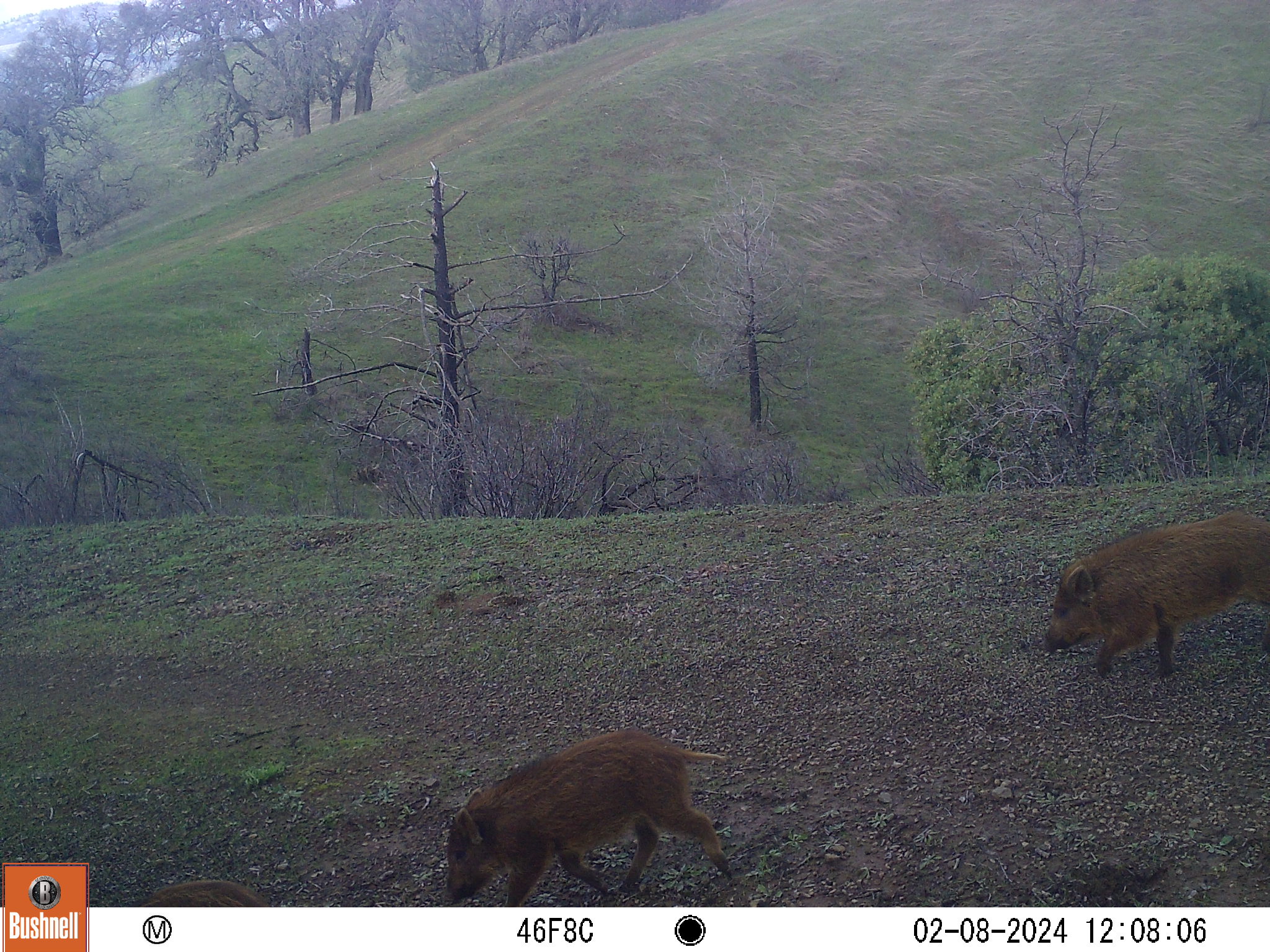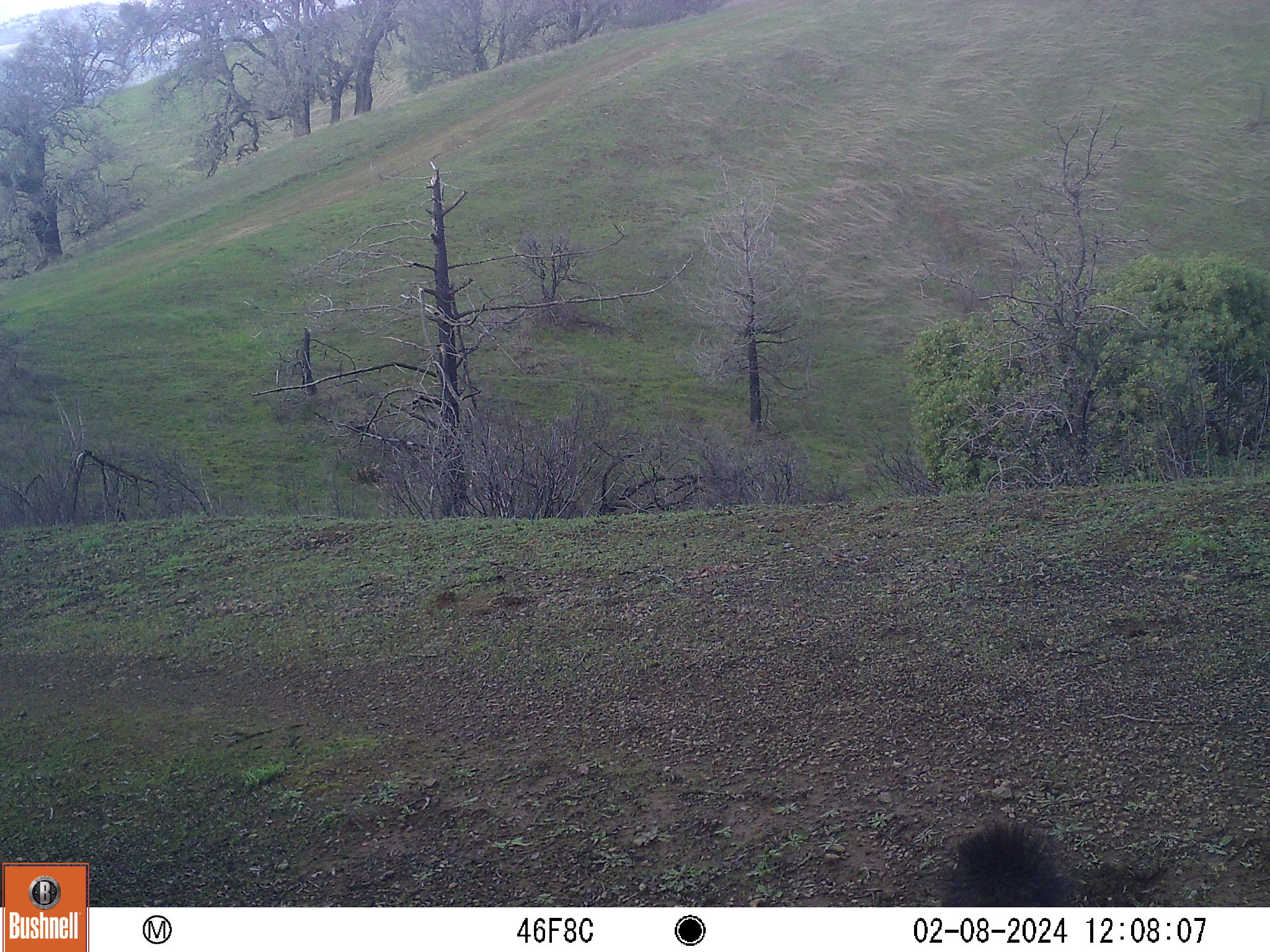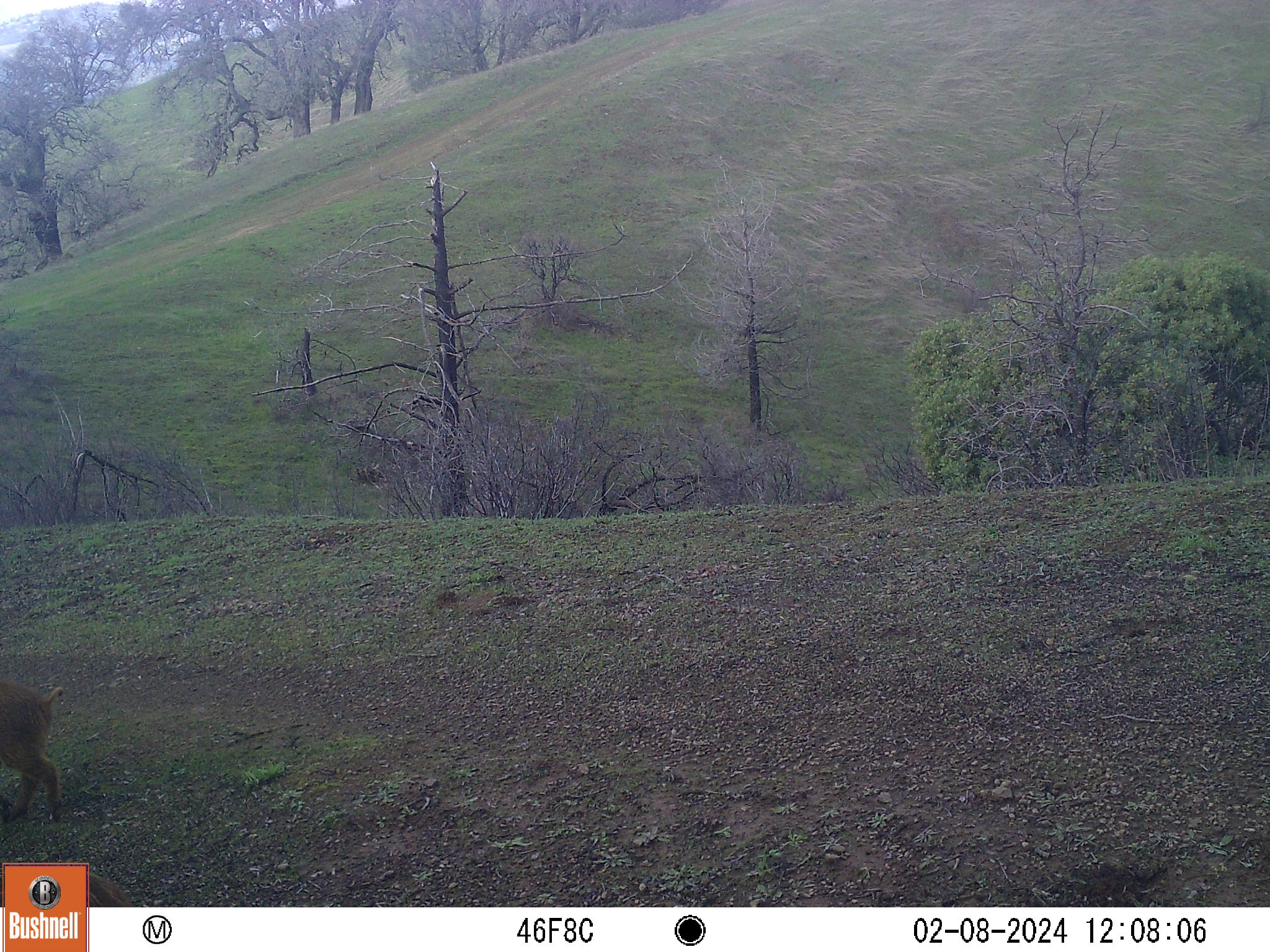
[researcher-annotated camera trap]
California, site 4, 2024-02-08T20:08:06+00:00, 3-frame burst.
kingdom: Animalia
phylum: Chordata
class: Mammalia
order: Artiodactyla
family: Suidae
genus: Sus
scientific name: Sus scrofa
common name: wild boar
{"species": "wild boar (Sus scrofa)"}